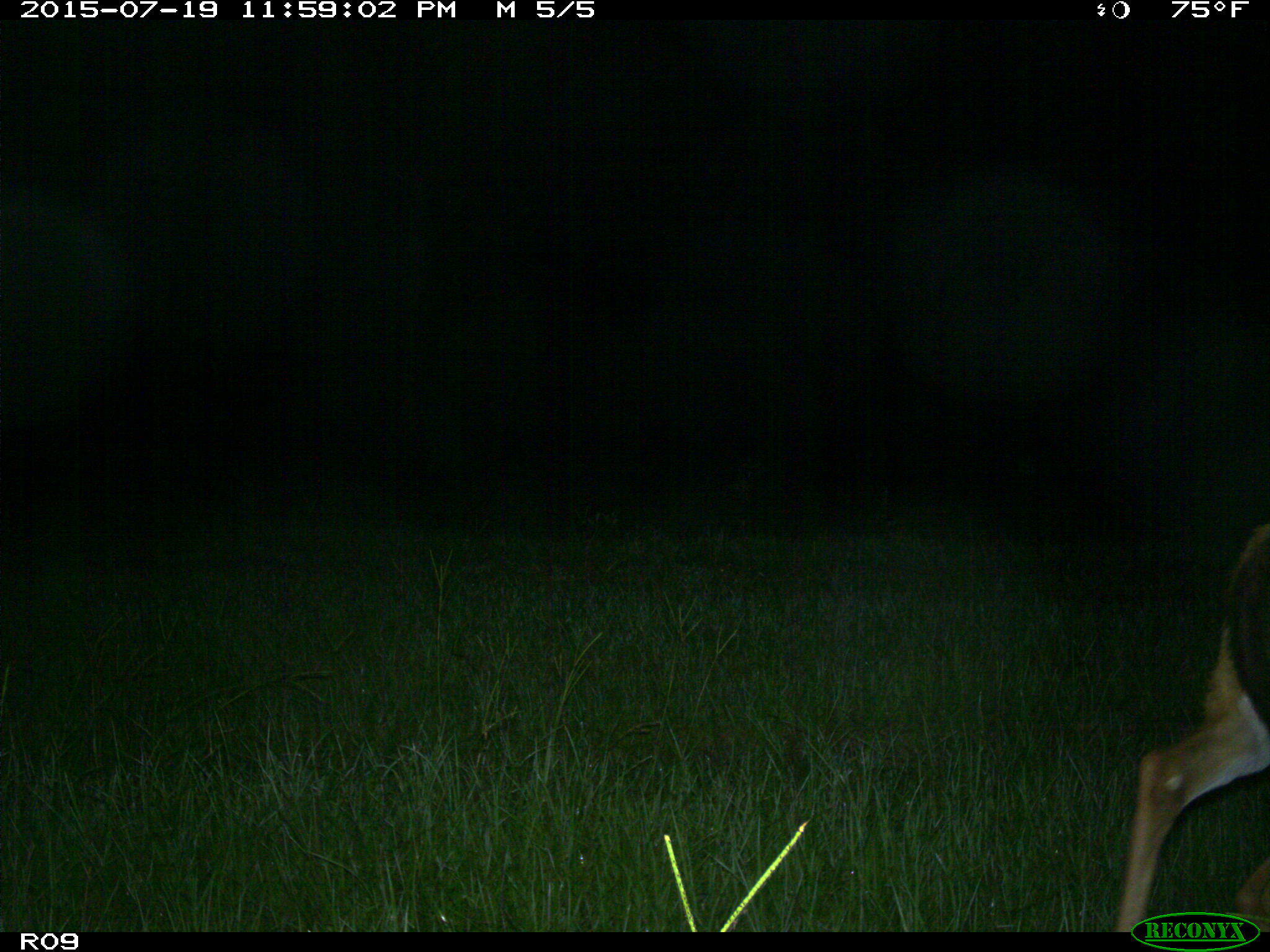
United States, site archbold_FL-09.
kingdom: Animalia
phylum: Chordata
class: Mammalia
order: Artiodactyla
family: Cervidae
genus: Odocoileus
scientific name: Odocoileus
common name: deer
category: unidentified deer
Unidentified deer (deer) (Odocoileus).